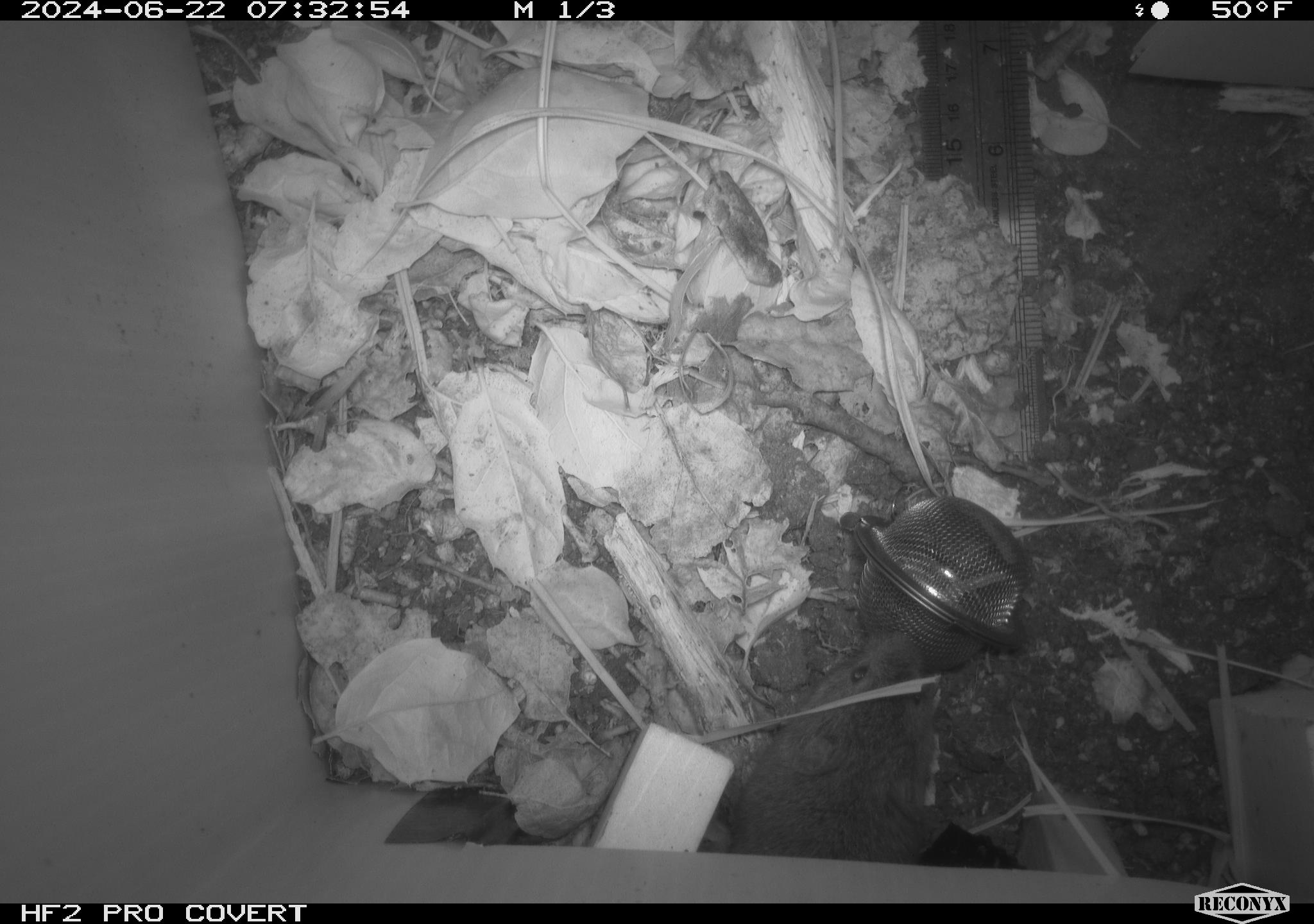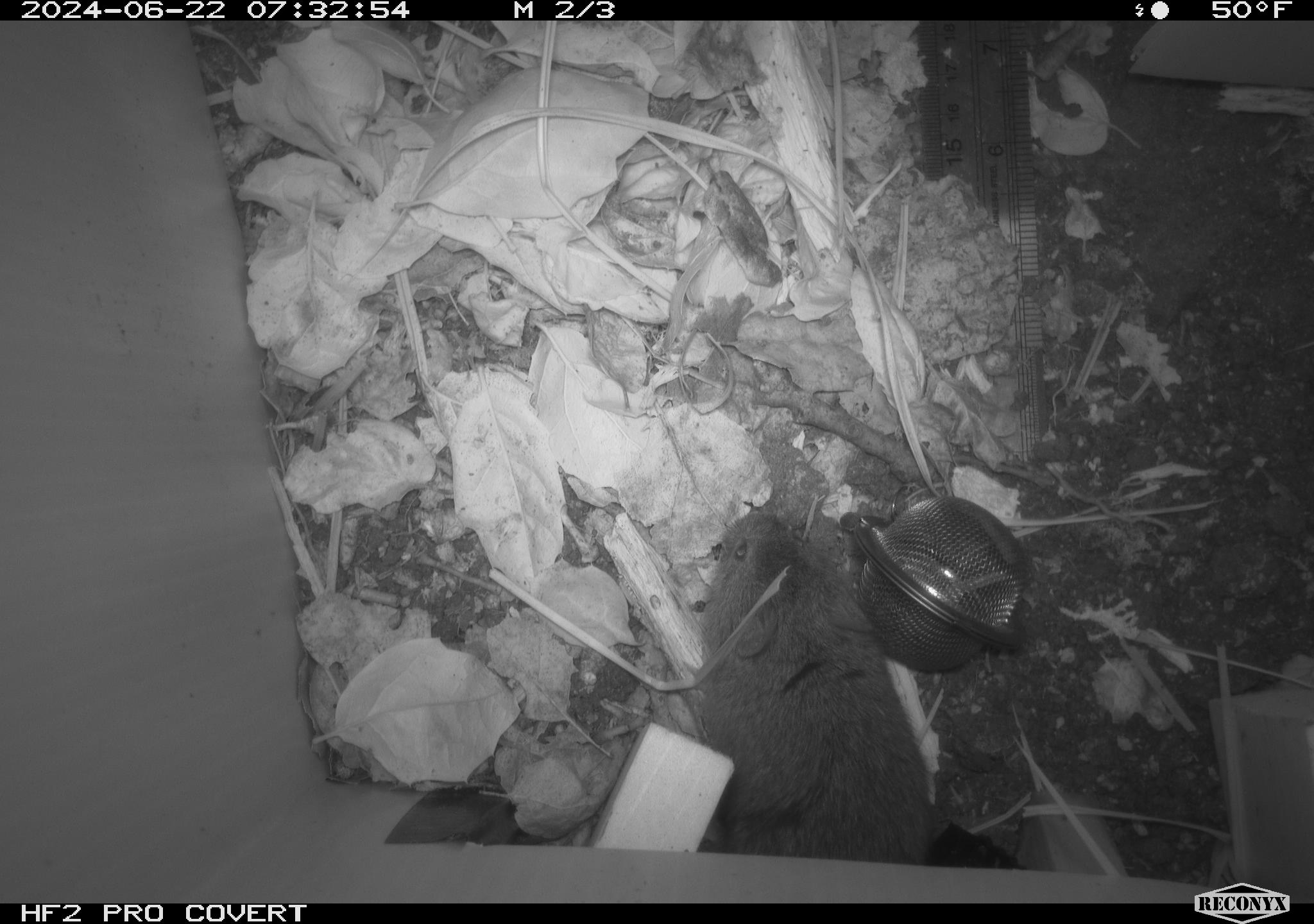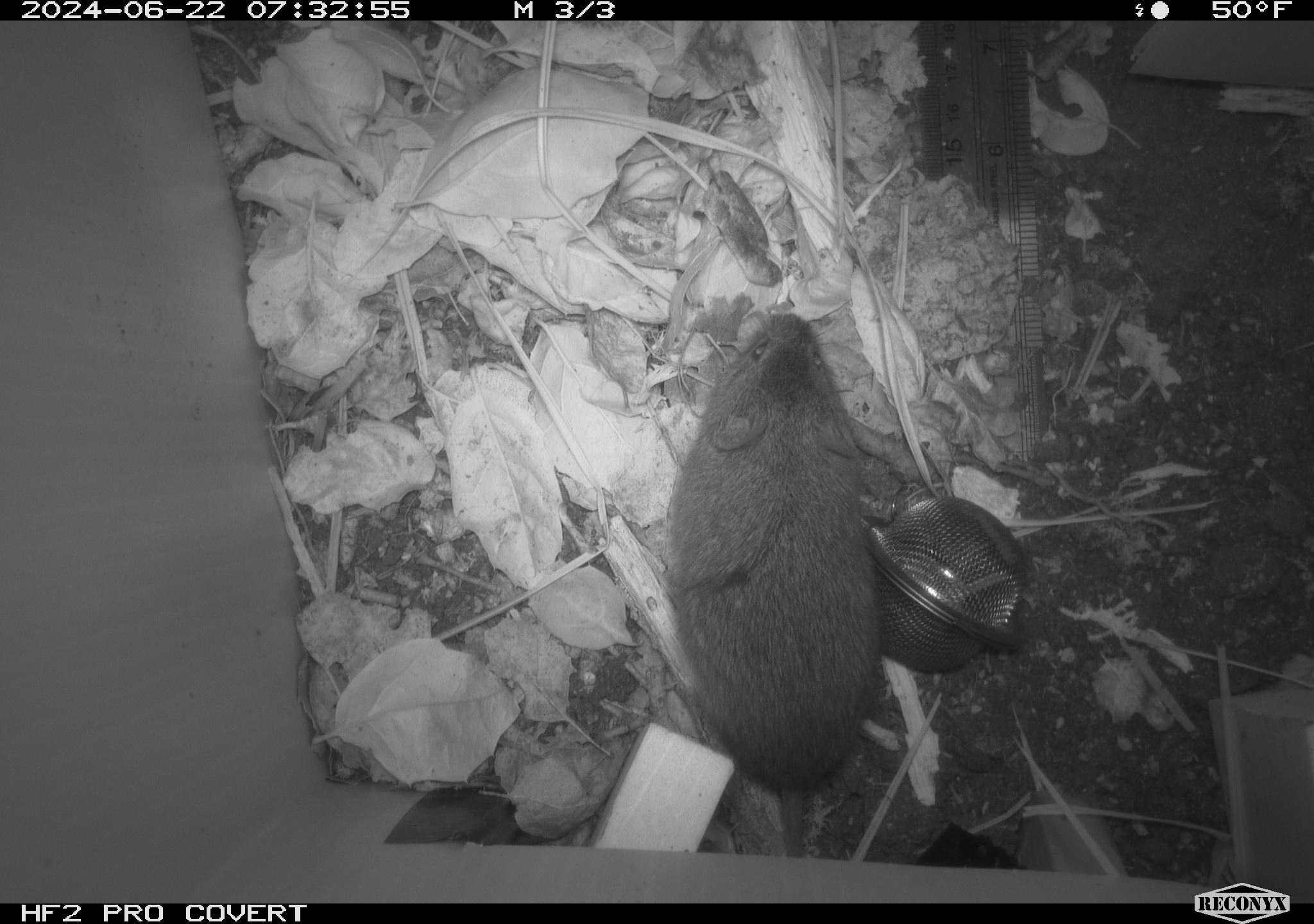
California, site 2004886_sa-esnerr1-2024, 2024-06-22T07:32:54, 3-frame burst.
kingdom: Animalia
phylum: Chordata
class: Mammalia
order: Rodentia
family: Cricetidae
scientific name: Cricetidae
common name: hamsters, voles, lemmings, and allies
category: cricetidae family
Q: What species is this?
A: Cricetidae family (hamsters, voles, lemmings, and allies) (Cricetidae).